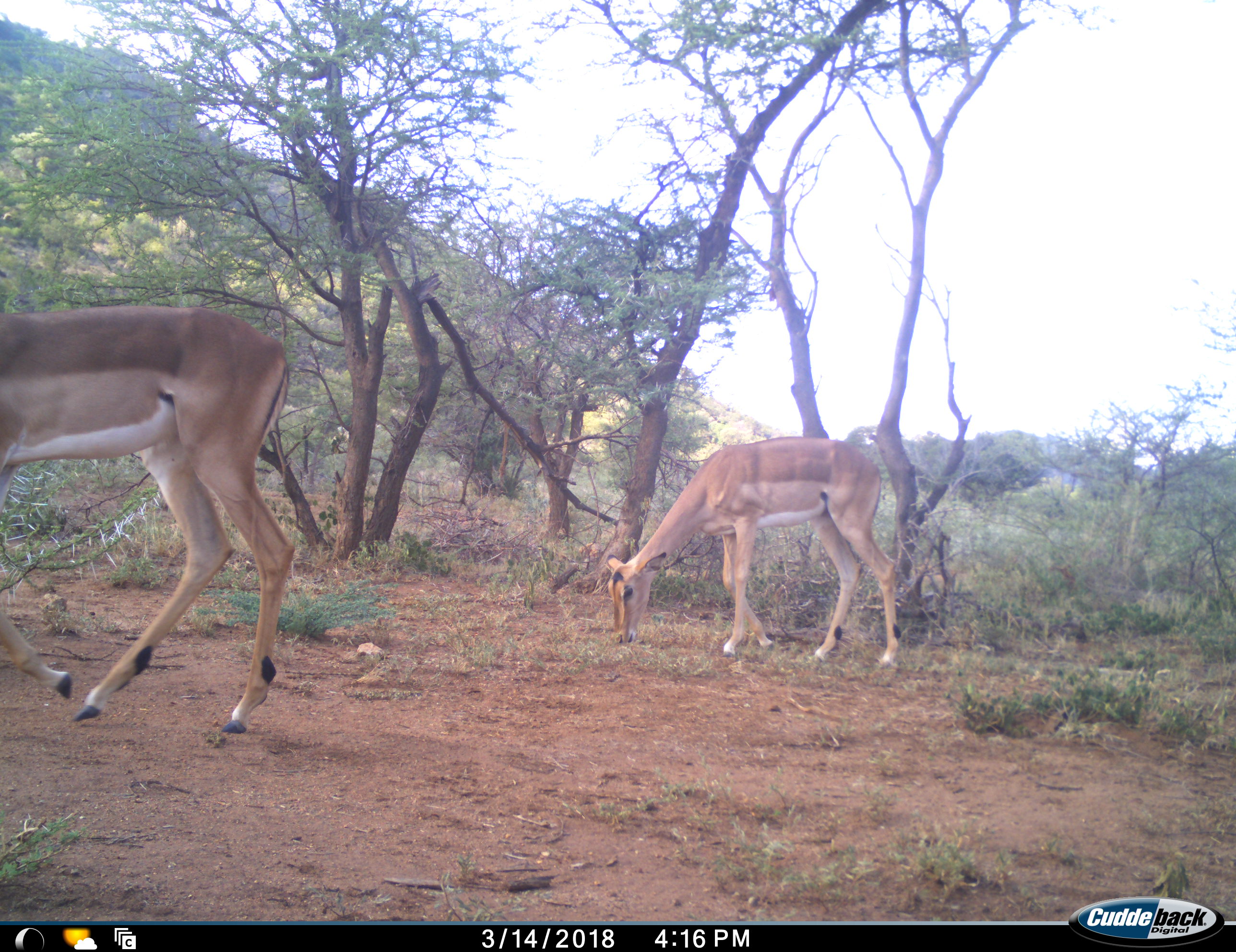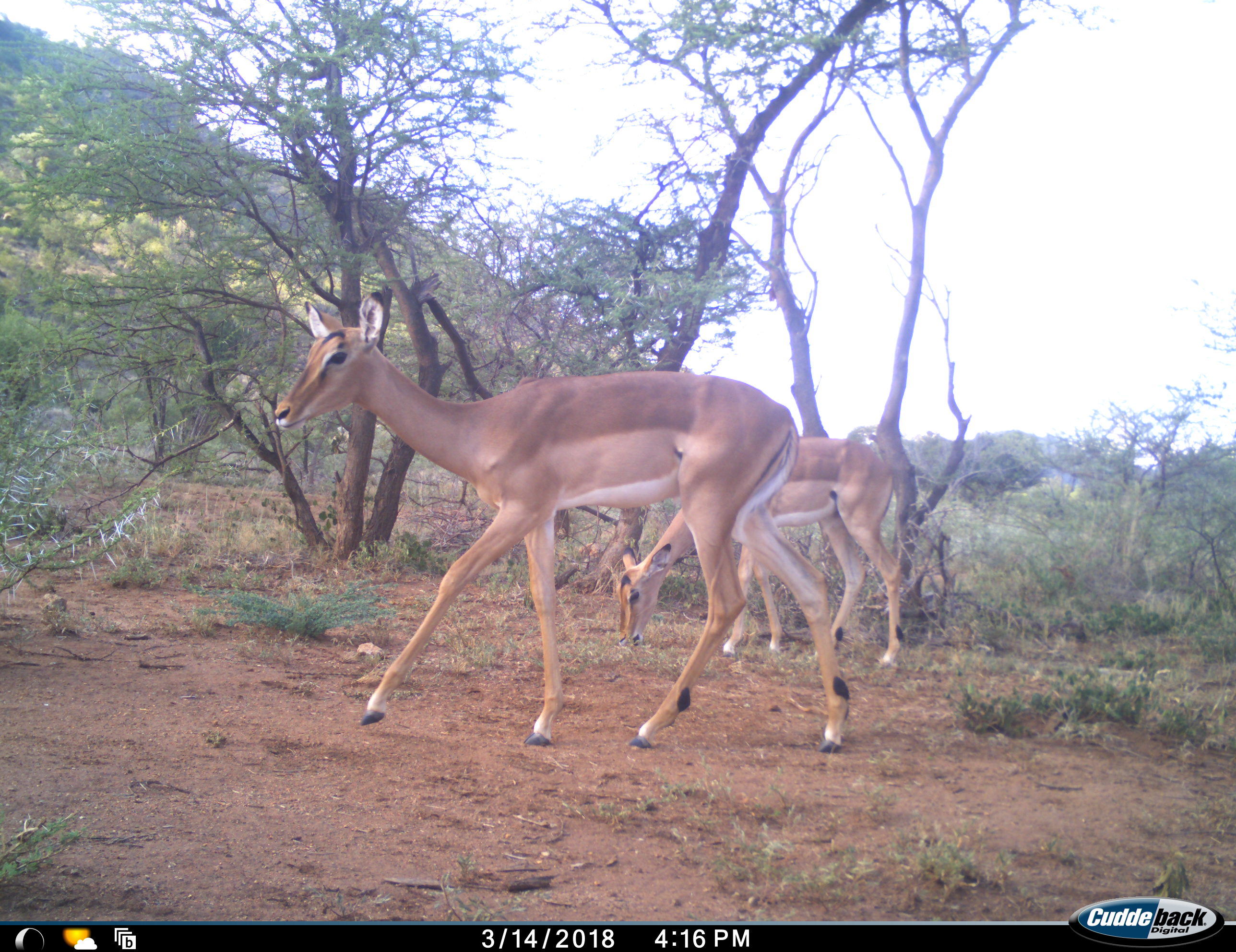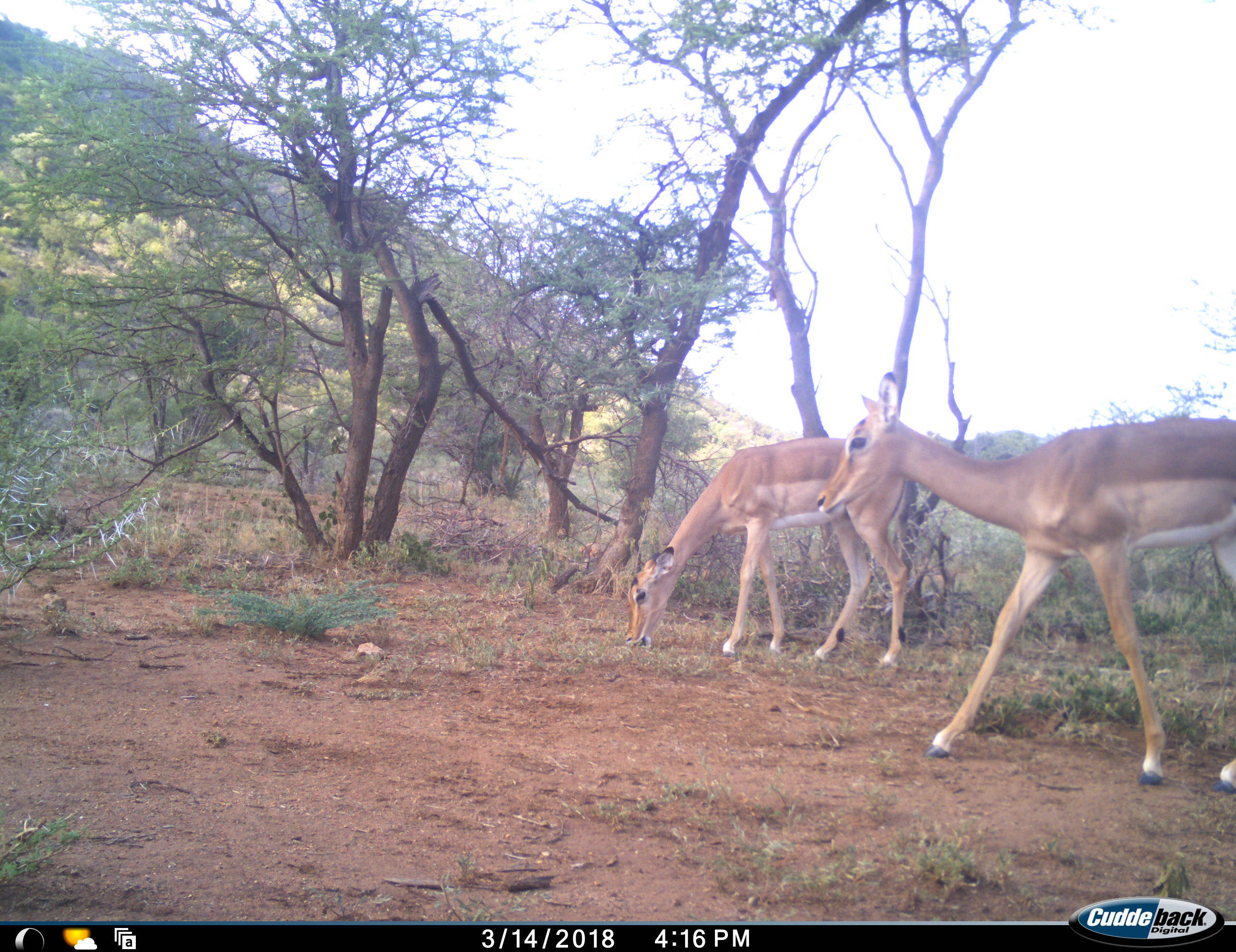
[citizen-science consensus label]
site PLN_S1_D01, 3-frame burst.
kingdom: Animalia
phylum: Chordata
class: Mammalia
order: Artiodactyla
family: Bovidae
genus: Aepyceros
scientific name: Aepyceros melampus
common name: impala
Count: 2.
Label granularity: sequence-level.